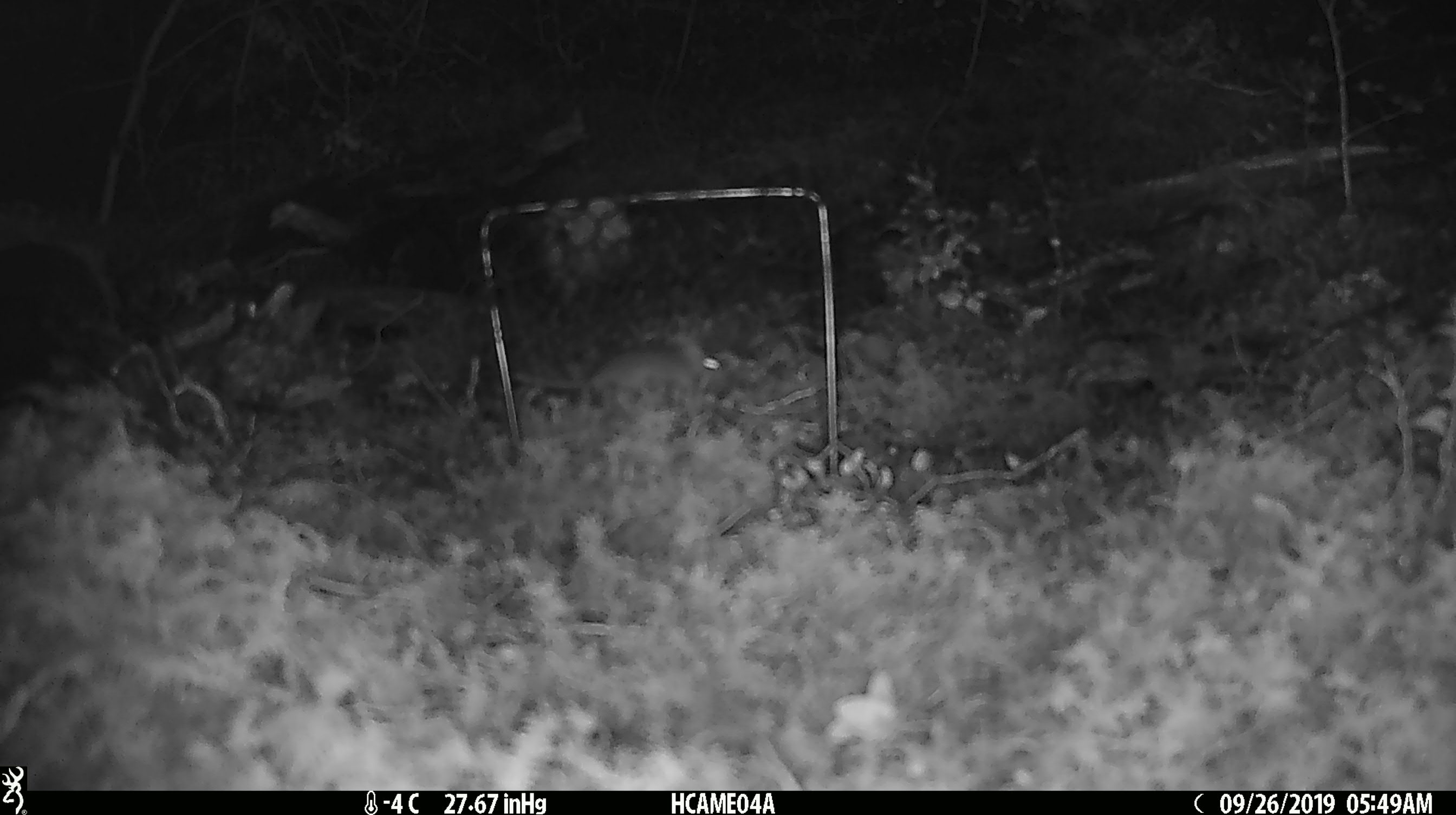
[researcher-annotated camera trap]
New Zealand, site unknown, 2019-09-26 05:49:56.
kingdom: Animalia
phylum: Chordata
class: Mammalia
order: Rodentia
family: Muridae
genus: Mus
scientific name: Mus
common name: mouse